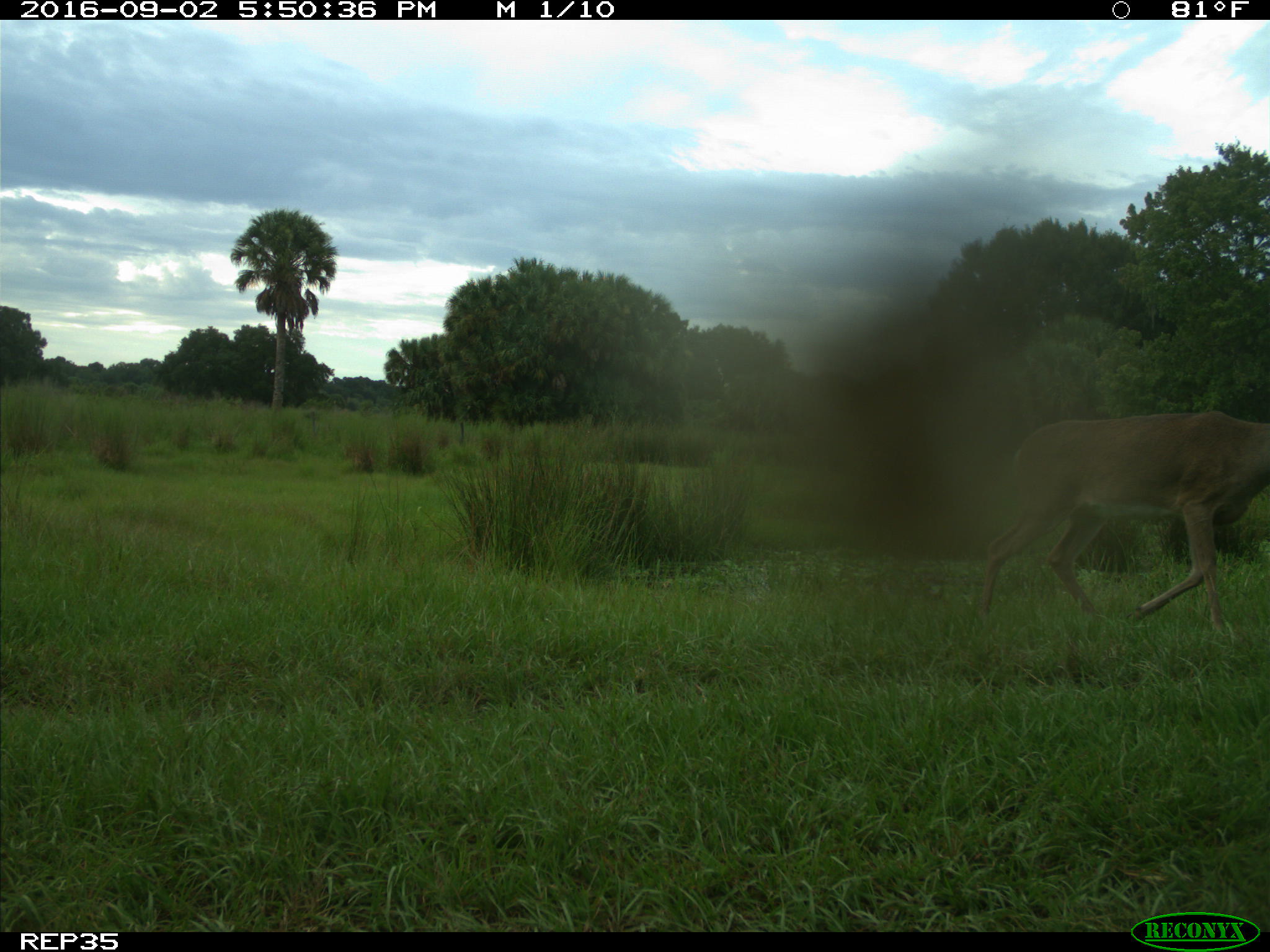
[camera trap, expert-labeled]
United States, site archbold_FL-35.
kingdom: Animalia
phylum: Chordata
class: Mammalia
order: Artiodactyla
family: Cervidae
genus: Odocoileus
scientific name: Odocoileus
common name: deer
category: unidentified deer